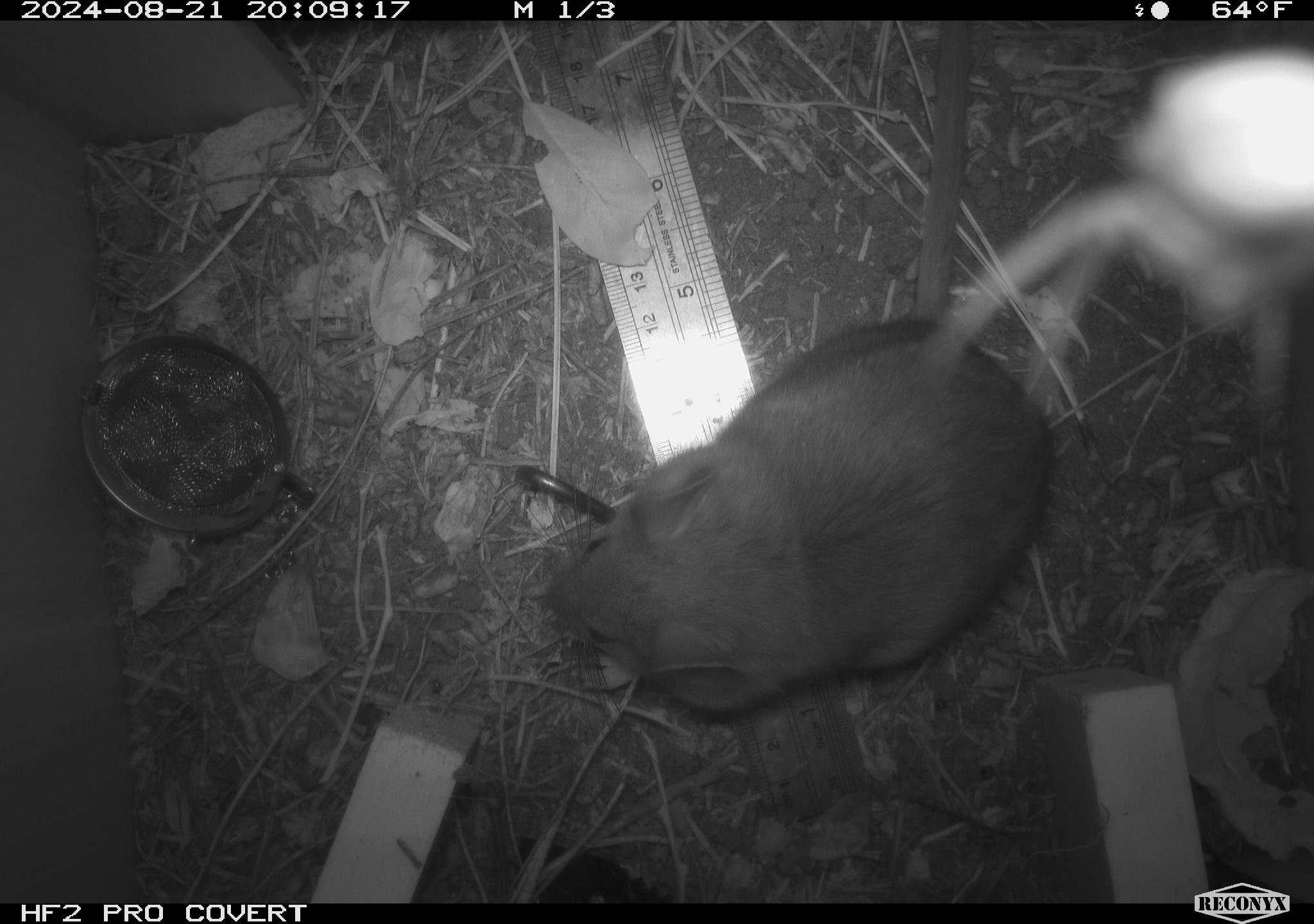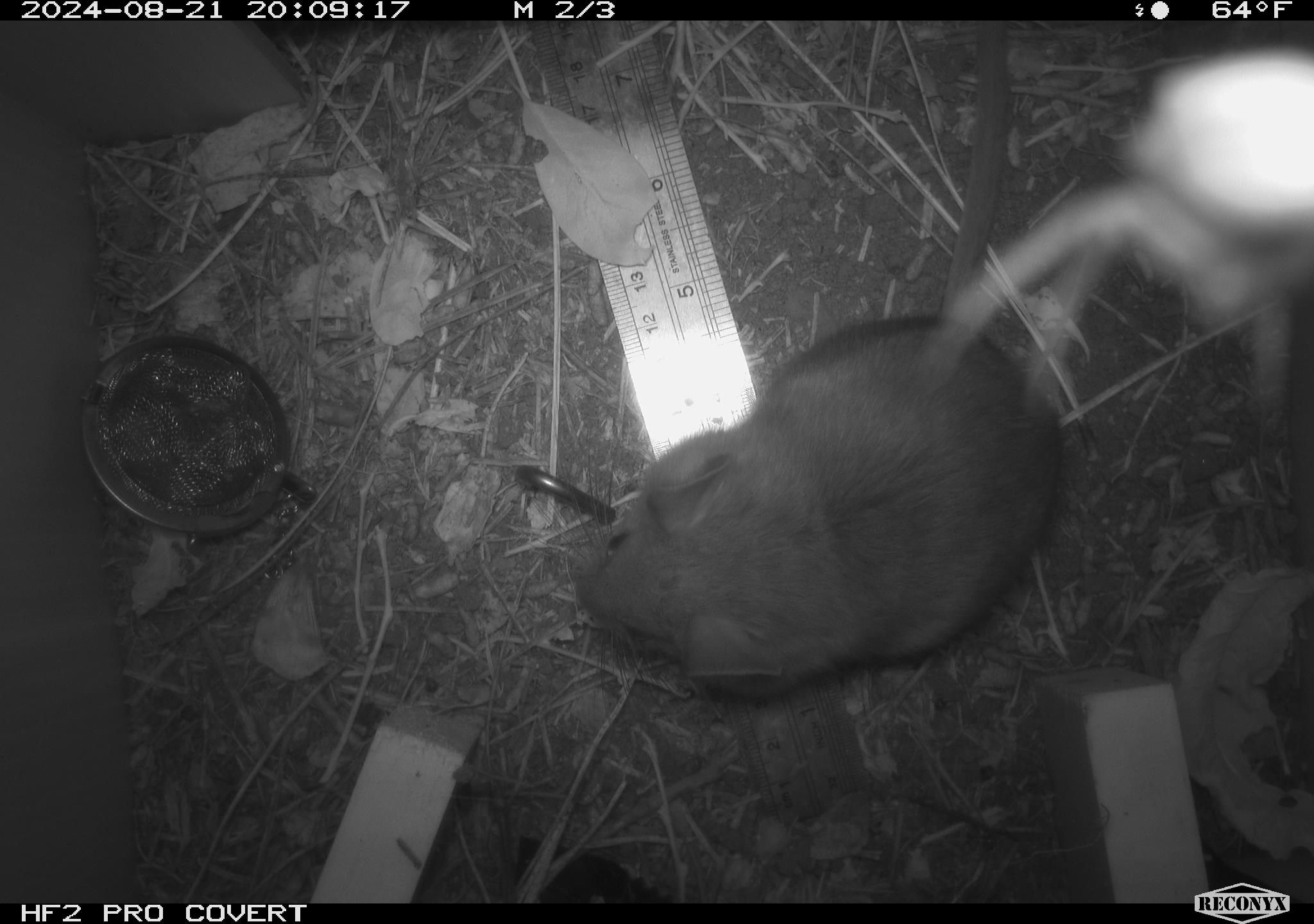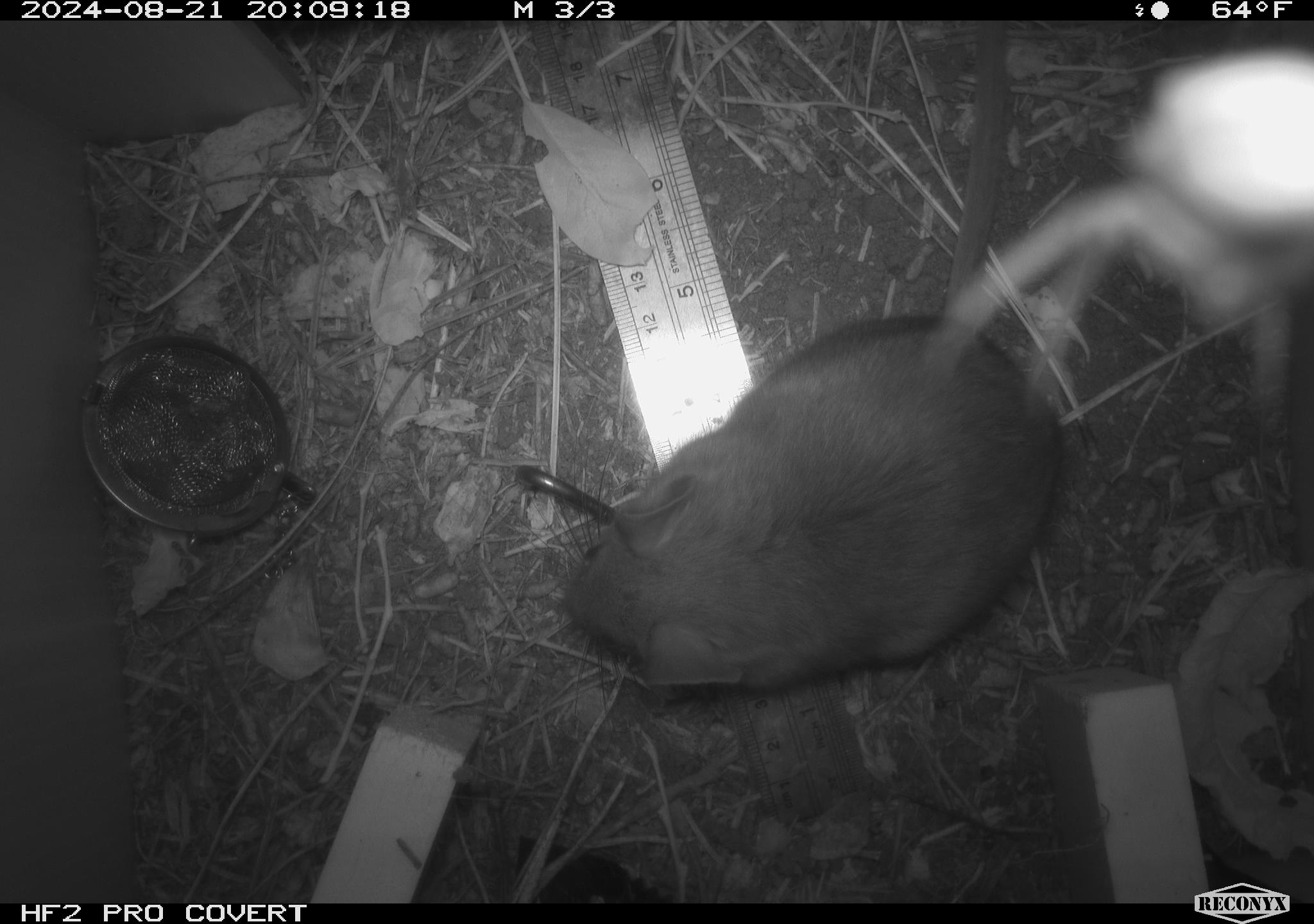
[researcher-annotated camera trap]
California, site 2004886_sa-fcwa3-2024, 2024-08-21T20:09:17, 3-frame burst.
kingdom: Animalia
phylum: Chordata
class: Mammalia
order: Rodentia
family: Cricetidae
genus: Neotoma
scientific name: Neotoma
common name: pack rat or woodrat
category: neotoma species